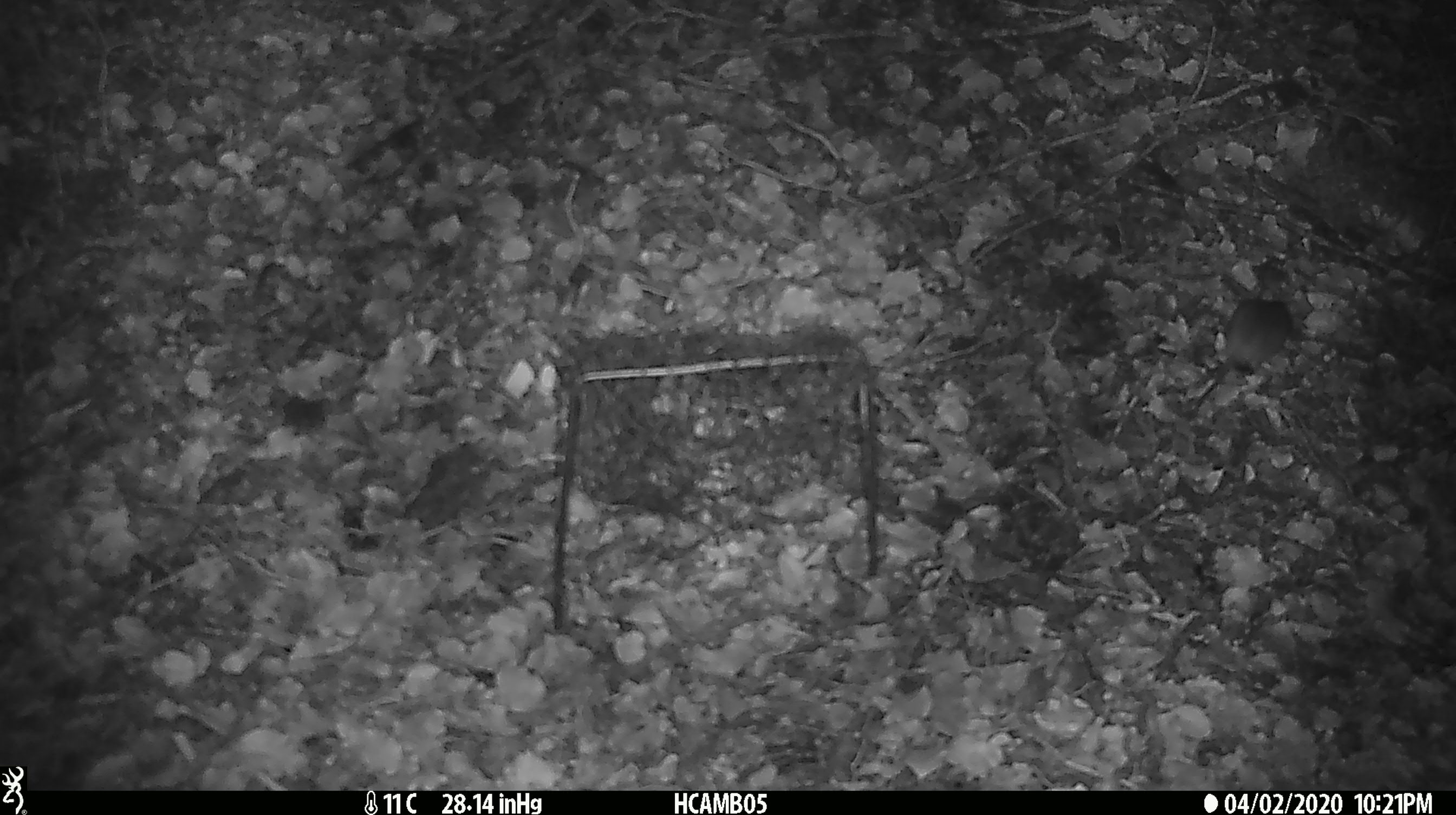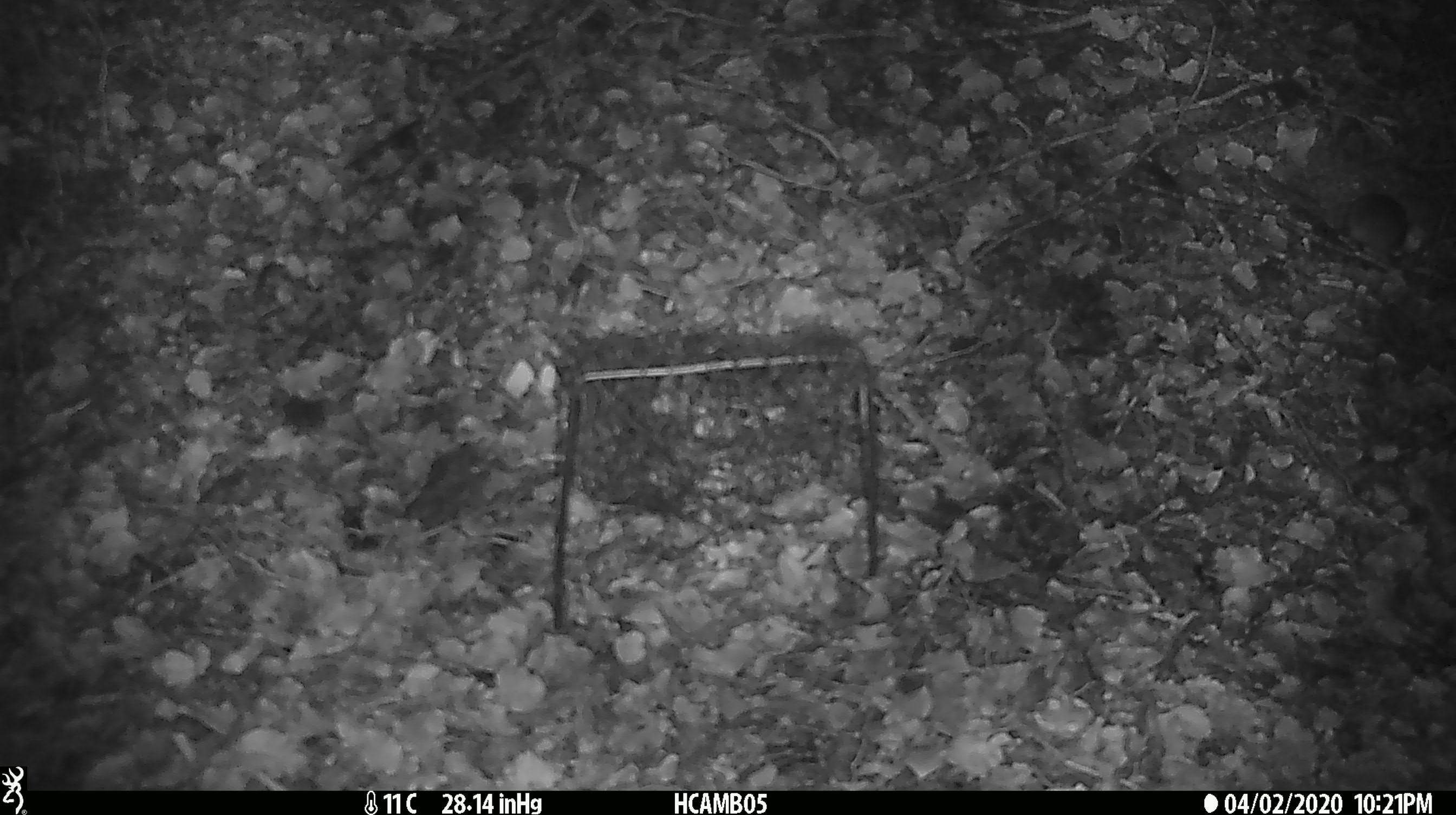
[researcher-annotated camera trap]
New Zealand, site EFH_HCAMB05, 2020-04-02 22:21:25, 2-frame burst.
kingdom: Animalia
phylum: Chordata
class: Mammalia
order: Rodentia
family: Muridae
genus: Mus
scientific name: Mus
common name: mouse